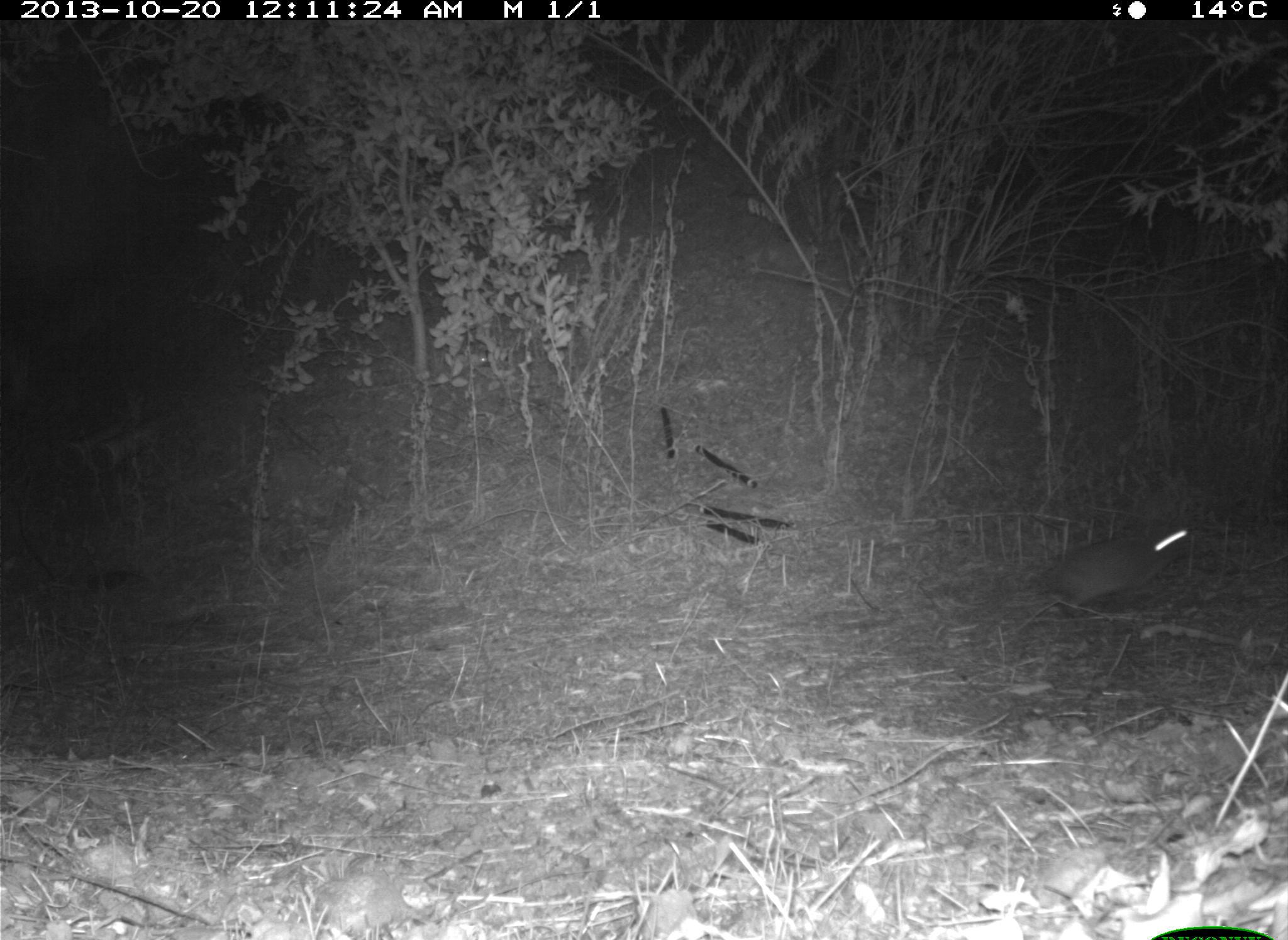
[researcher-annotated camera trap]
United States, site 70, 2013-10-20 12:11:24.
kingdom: Animalia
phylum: Chordata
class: Mammalia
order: Lagomorpha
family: Leporidae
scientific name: Leporidae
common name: rabbits and hares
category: rabbit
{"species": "rabbit (rabbits and hares) (Leporidae)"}